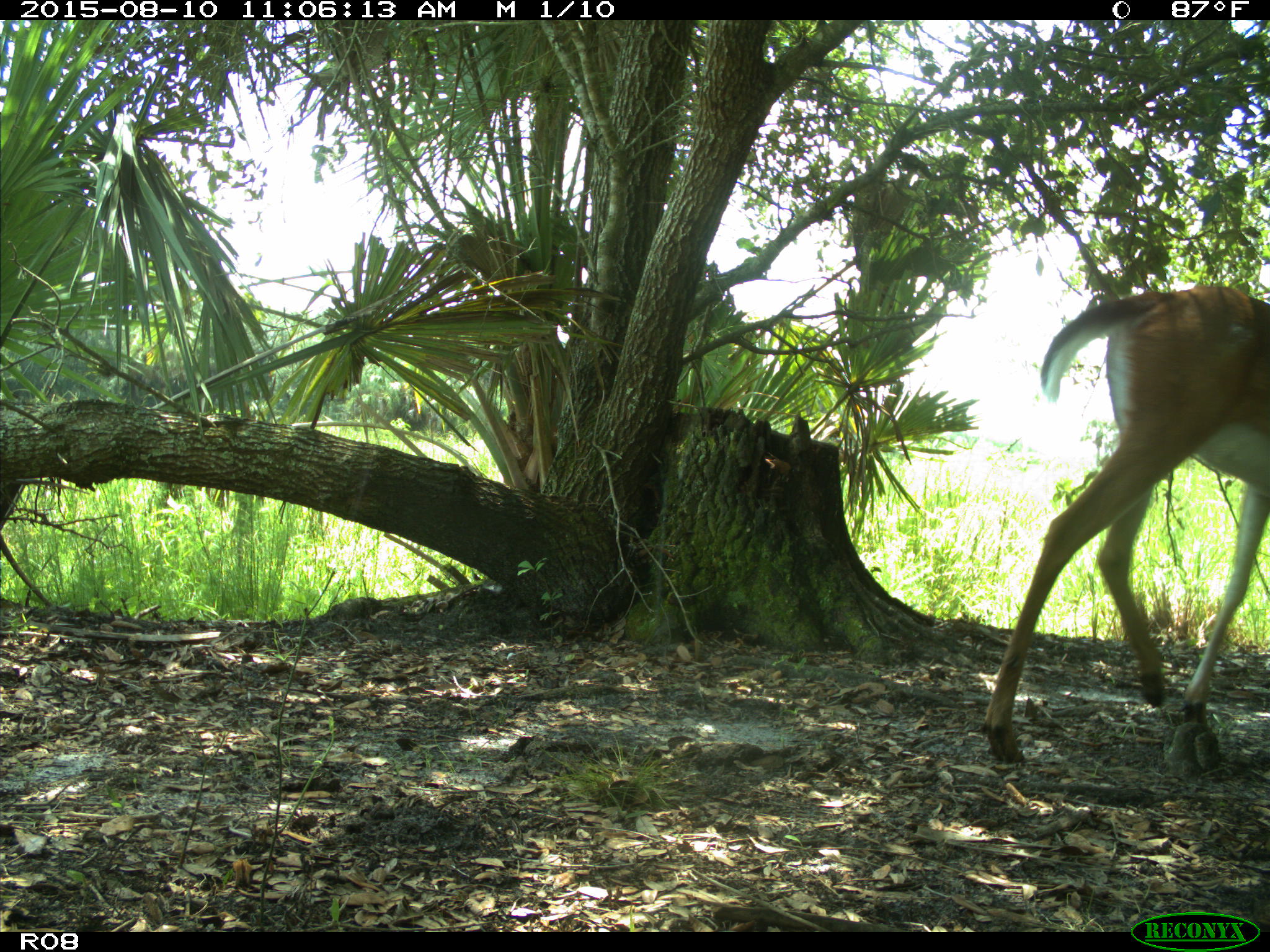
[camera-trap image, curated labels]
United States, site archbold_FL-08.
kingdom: Animalia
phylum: Chordata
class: Mammalia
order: Artiodactyla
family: Cervidae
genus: Odocoileus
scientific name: Odocoileus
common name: deer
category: unidentified deer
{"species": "unidentified deer (deer) (Odocoileus)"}